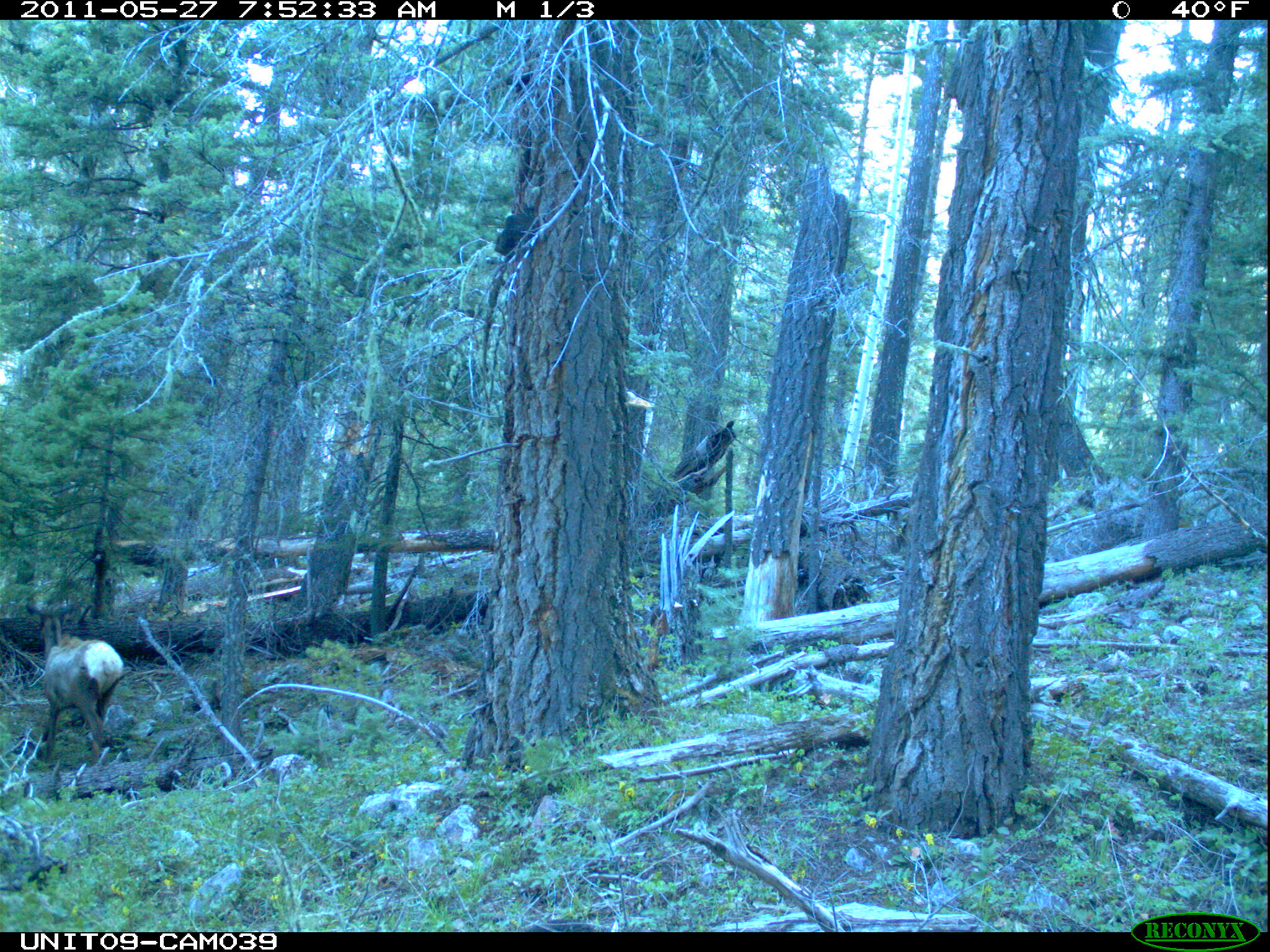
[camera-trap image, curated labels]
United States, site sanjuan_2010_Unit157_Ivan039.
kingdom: Animalia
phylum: Chordata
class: Mammalia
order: Artiodactyla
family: Cervidae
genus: Cervus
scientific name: Cervus elaphus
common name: red deer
Cervus elaphus (red deer).